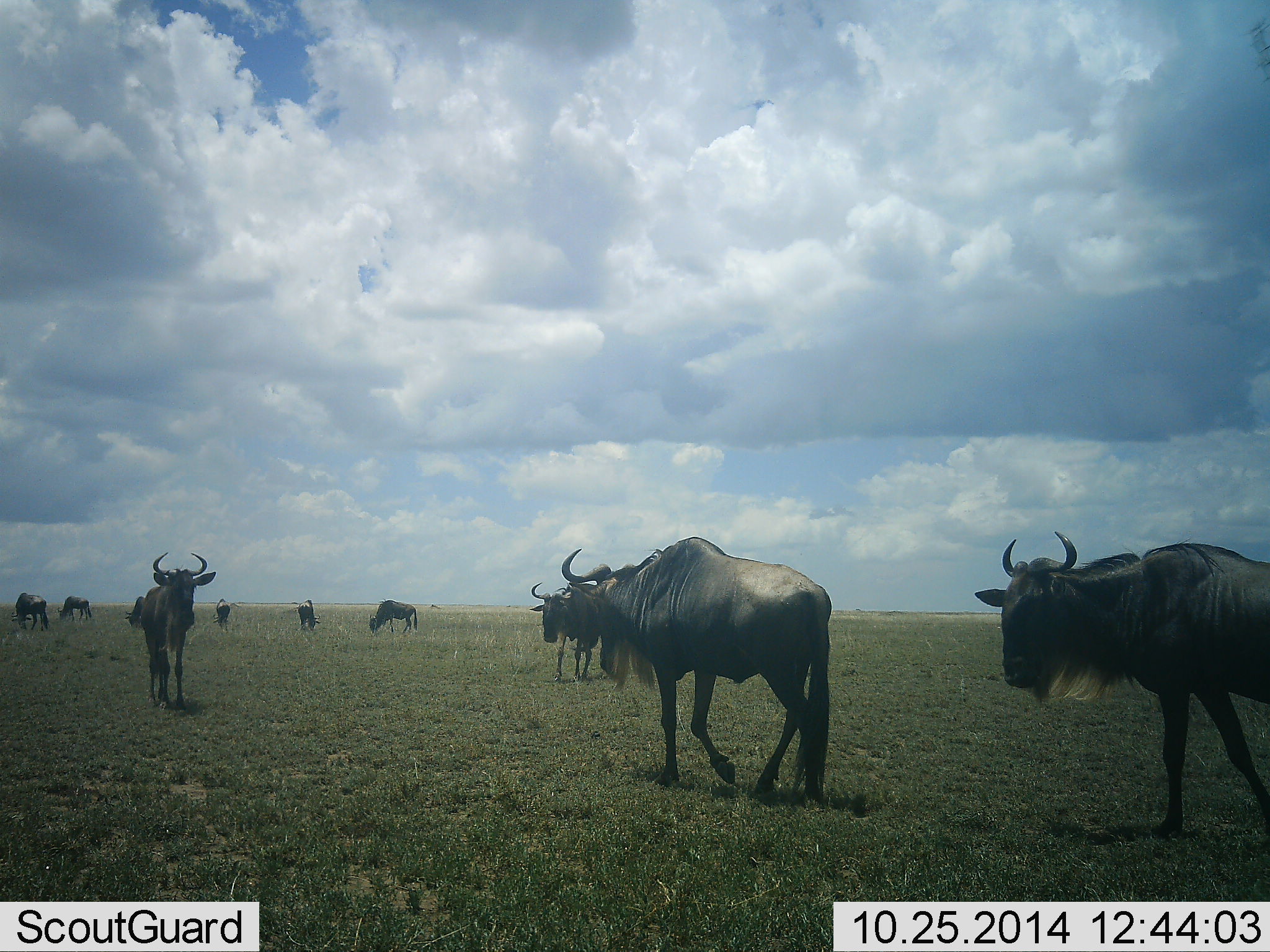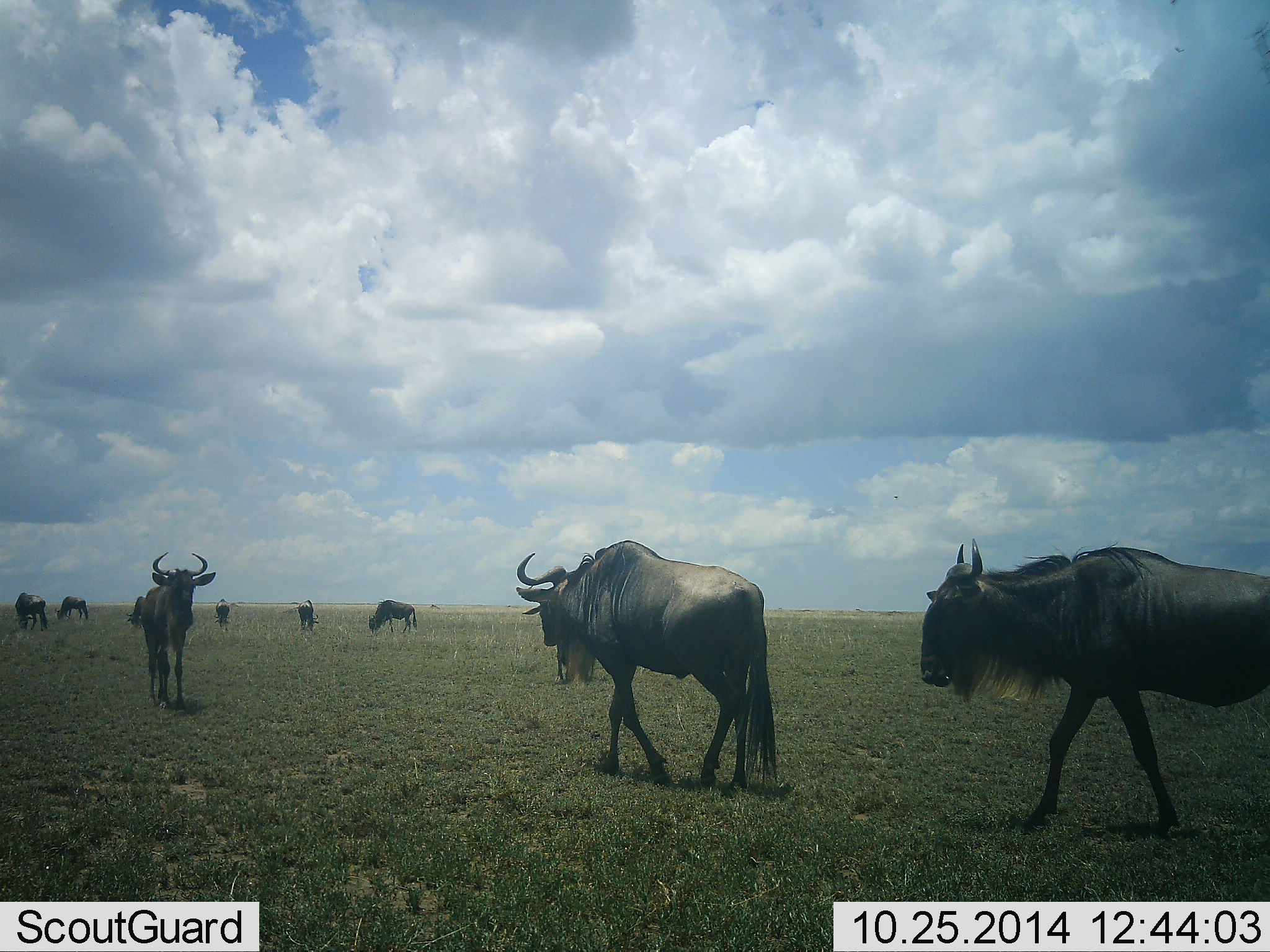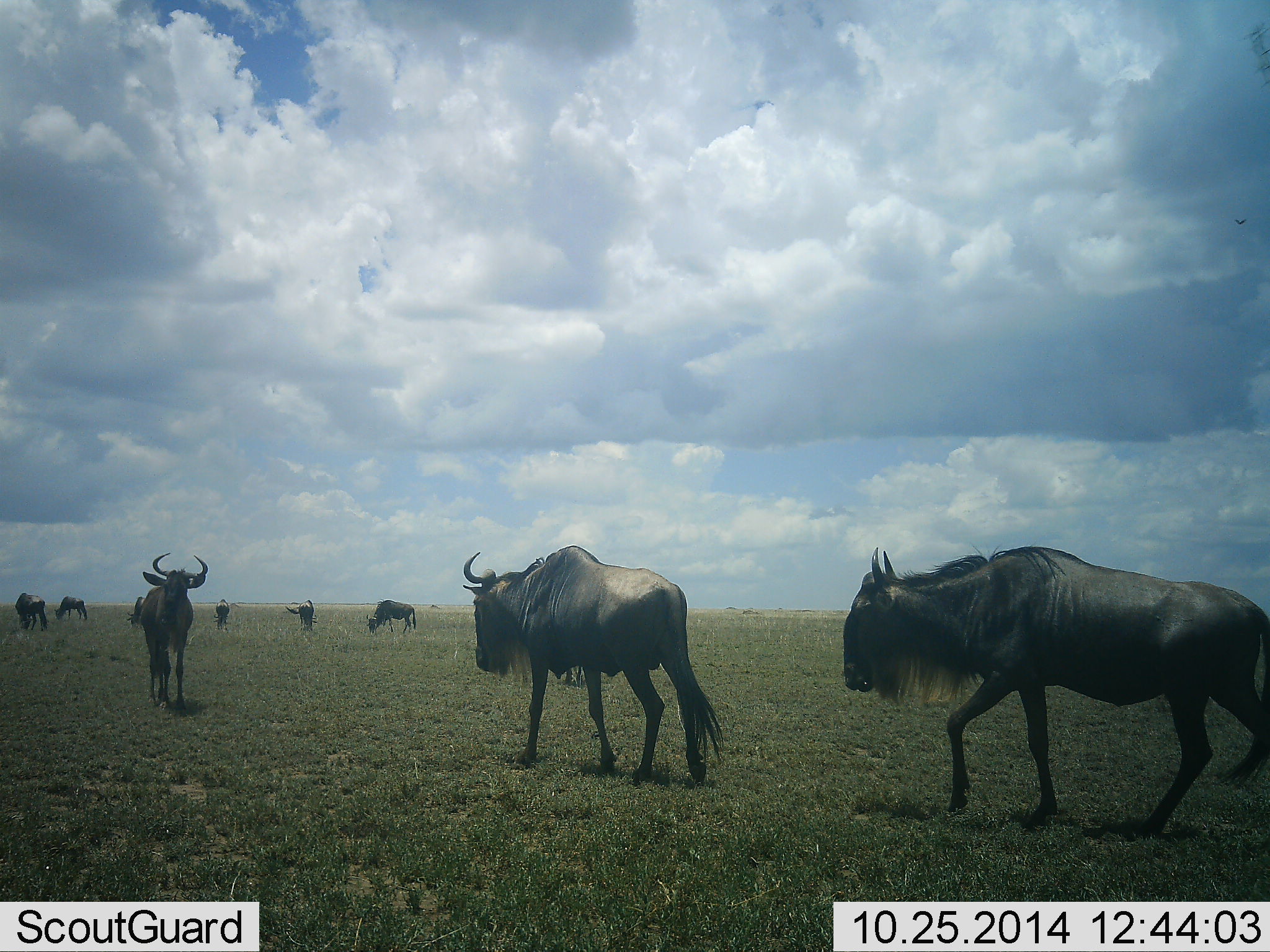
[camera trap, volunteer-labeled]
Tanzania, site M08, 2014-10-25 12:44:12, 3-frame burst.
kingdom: Animalia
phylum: Chordata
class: Mammalia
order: Artiodactyla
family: Bovidae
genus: Connochaetes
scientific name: Connochaetes taurinus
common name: blue wildebeest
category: wildebeest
Wildebeest (blue wildebeest) (Connochaetes taurinus), count 10. Behavior (volunteer vote fractions): standing 90%, resting 0%, moving 90%, interacting 20%. Young present (vote fraction): 0%. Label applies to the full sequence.